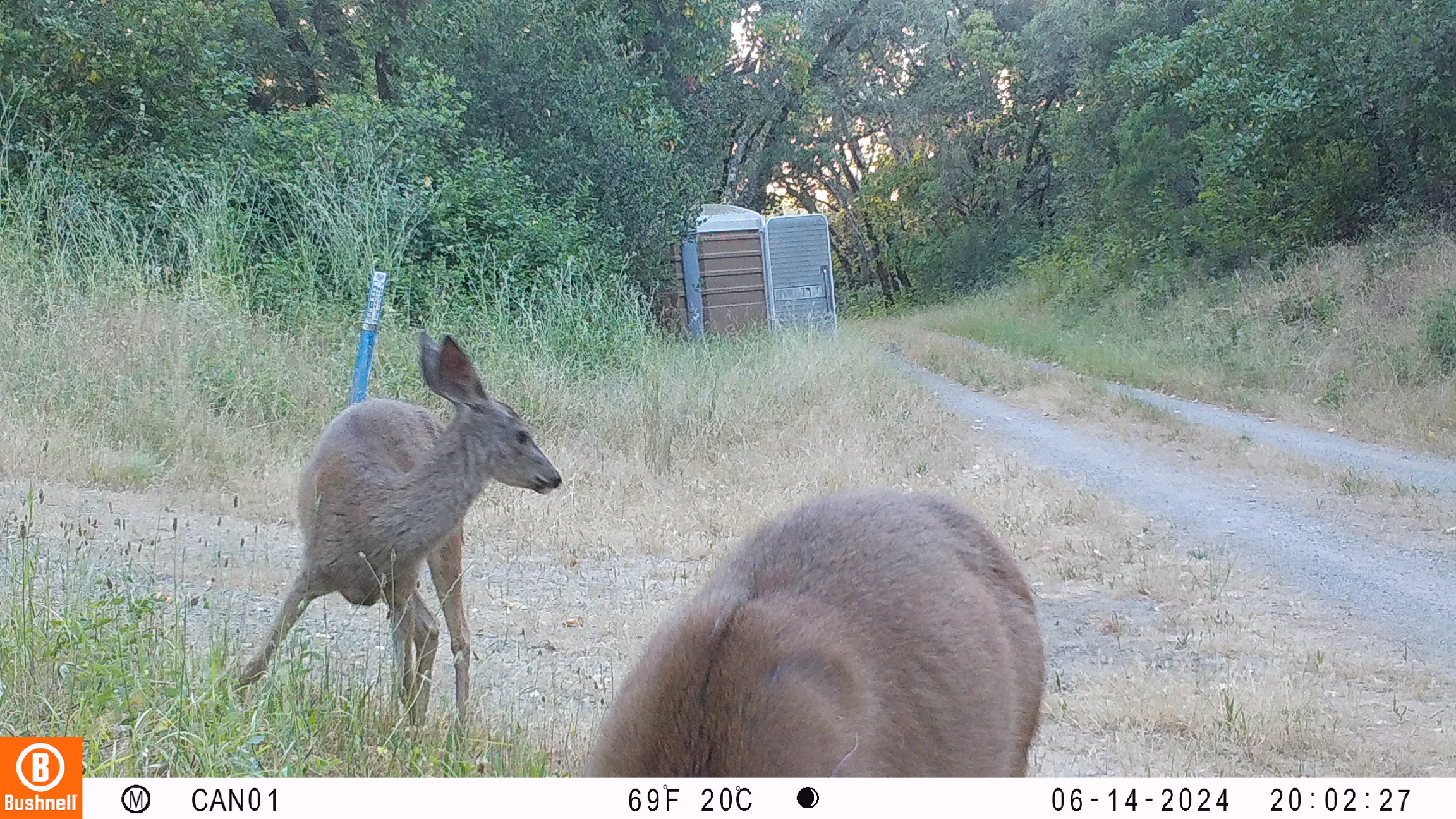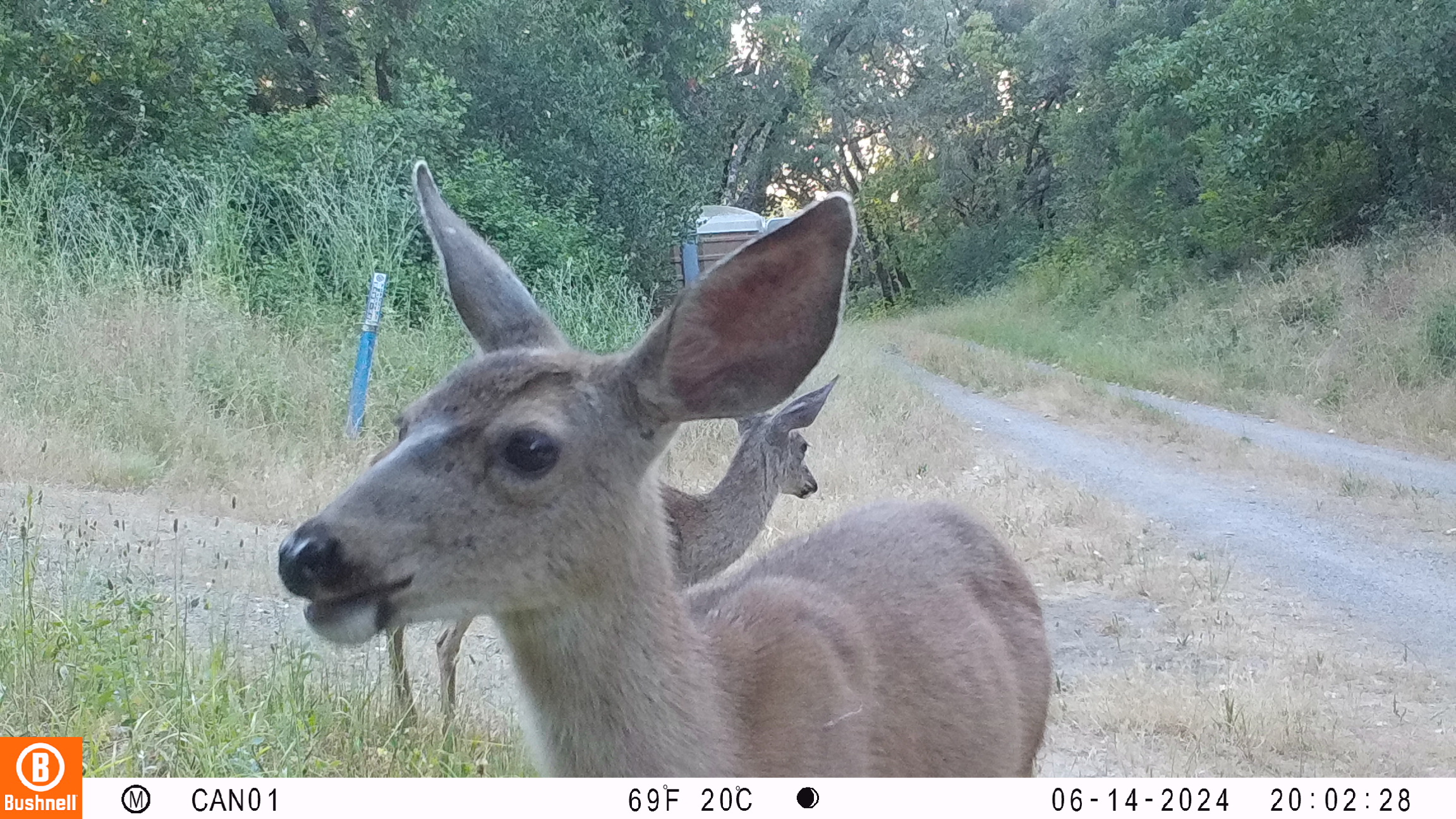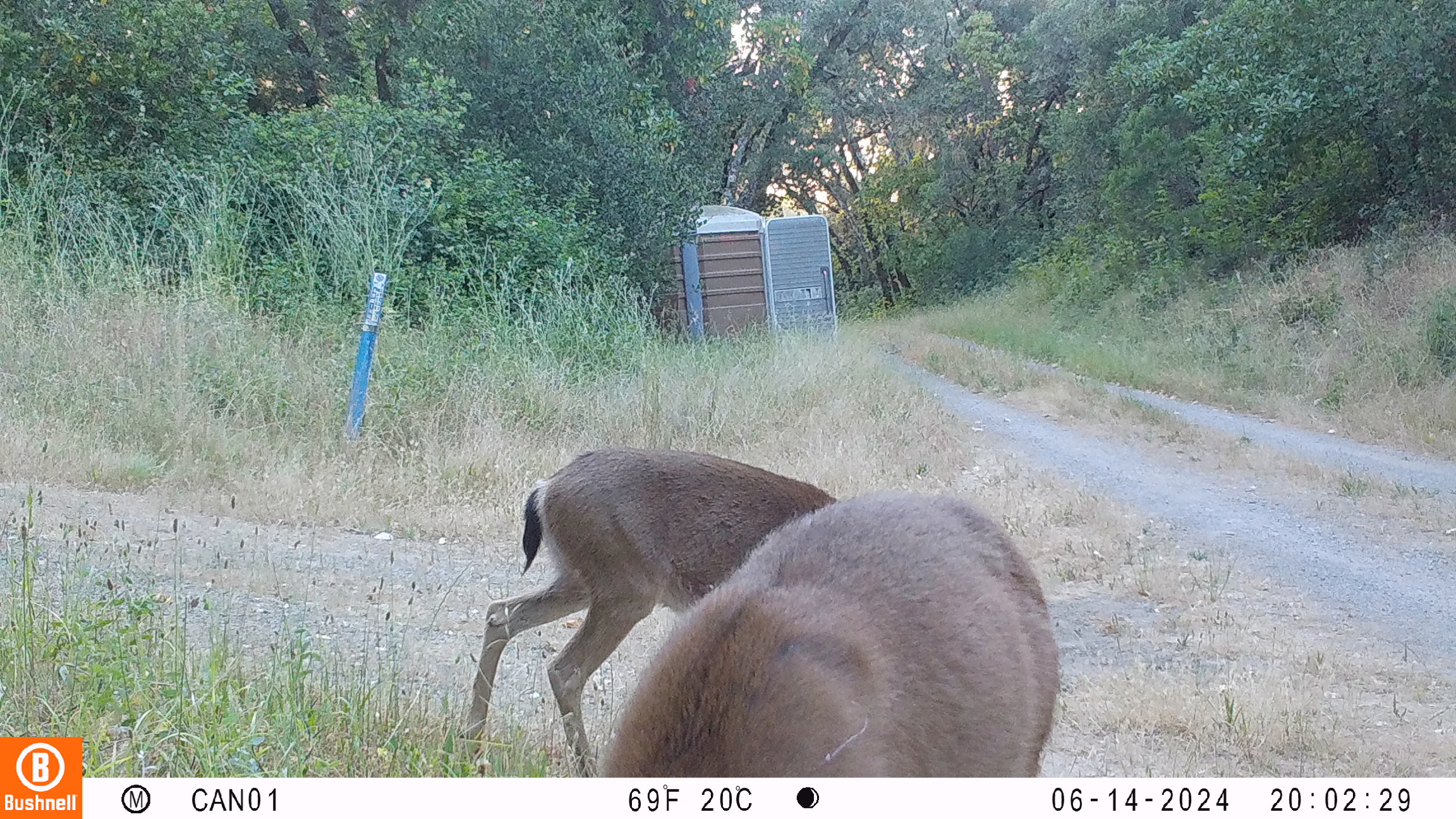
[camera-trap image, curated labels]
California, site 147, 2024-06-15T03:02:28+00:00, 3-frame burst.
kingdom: Animalia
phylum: Chordata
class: Mammalia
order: Artiodactyla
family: Cervidae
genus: Odocoileus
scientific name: Odocoileus hemionus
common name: mule deer